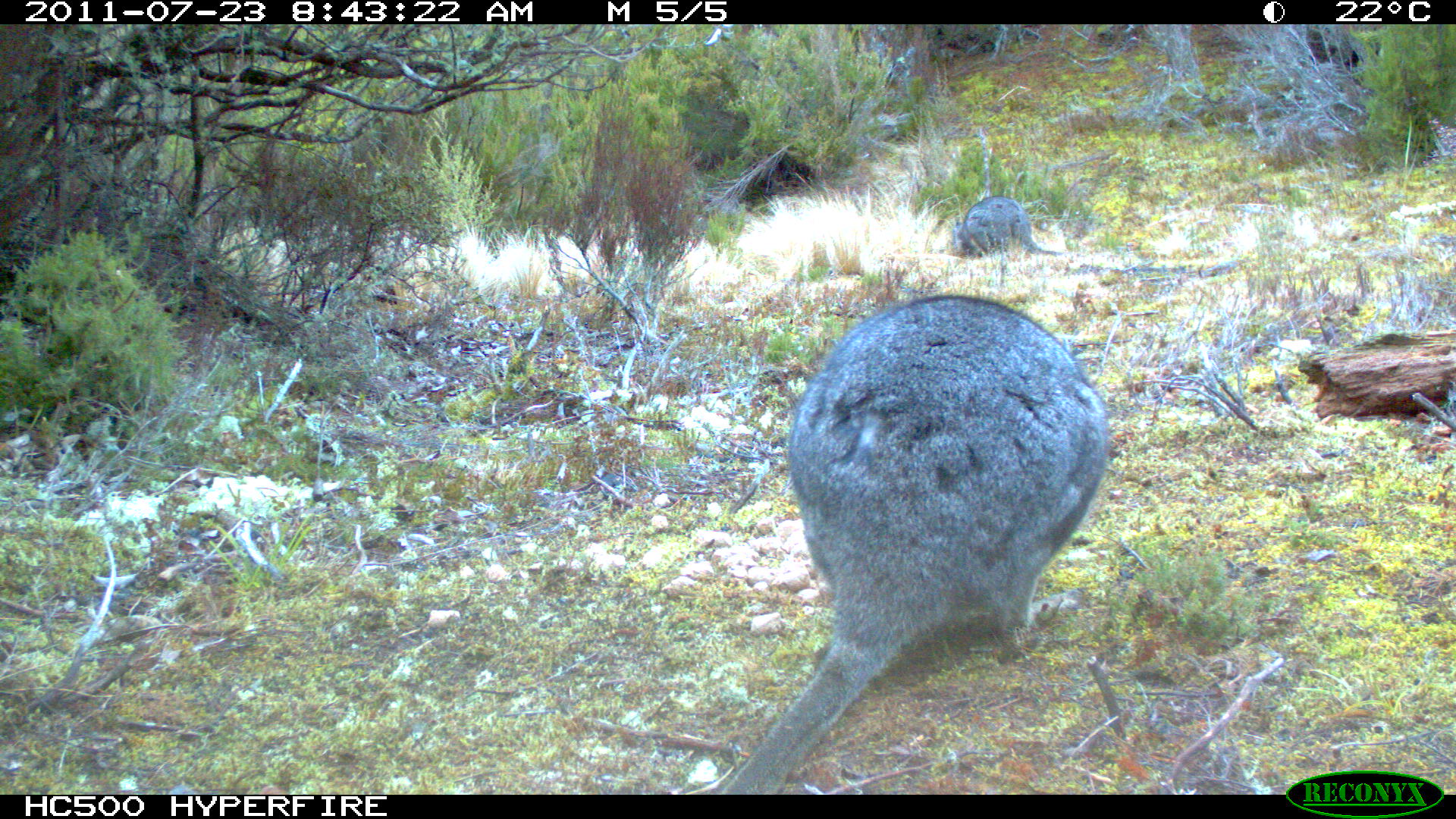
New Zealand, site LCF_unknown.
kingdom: Animalia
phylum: Chordata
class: Mammalia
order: Diprotodontia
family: Macropodidae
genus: Notamacropus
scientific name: Notamacropus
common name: wallaby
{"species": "wallaby (Notamacropus)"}